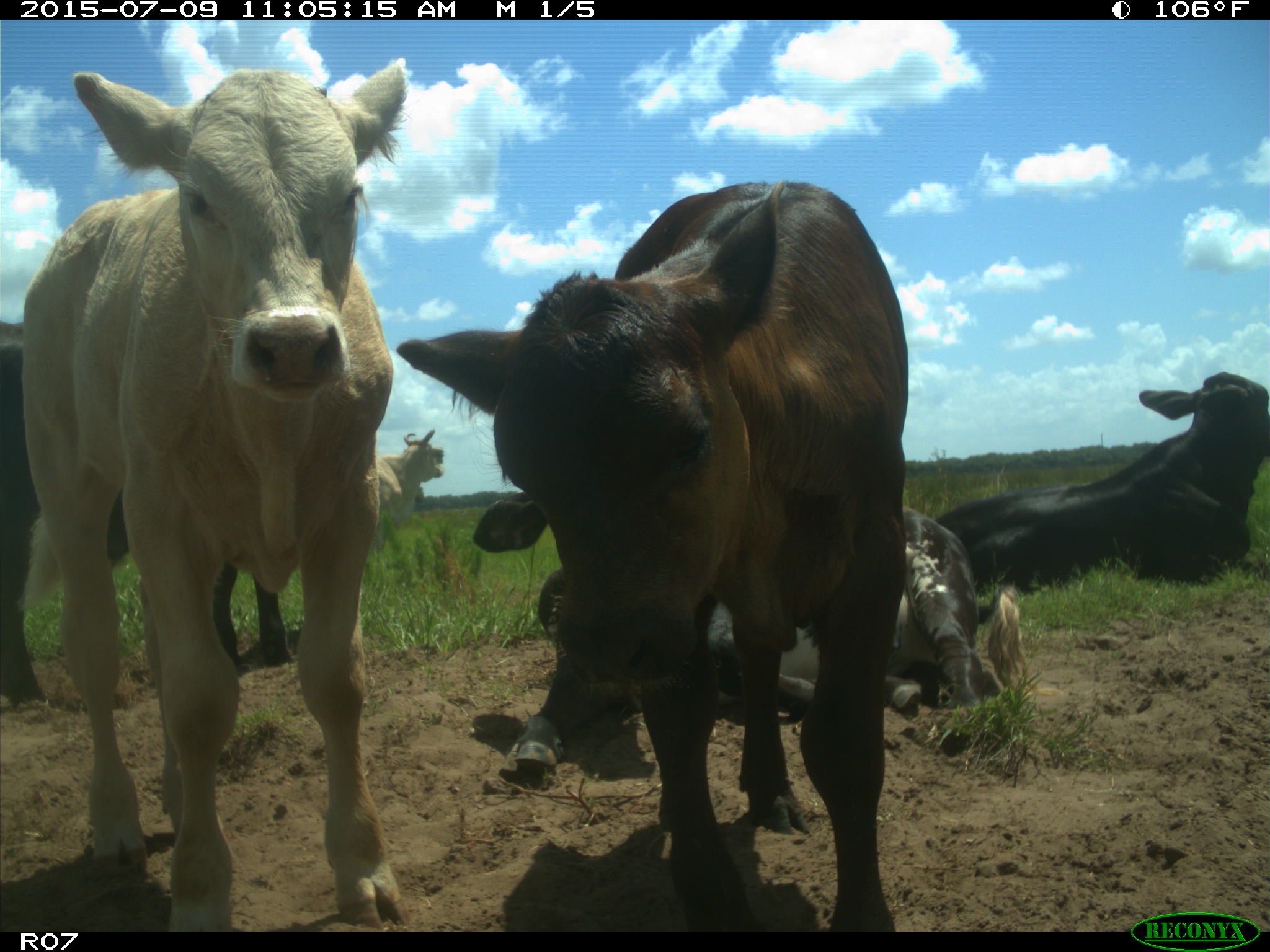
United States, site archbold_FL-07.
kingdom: Animalia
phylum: Chordata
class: Mammalia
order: Artiodactyla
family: Bovidae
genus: Bos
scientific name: Bos taurus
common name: domestic cow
Bos taurus (domestic cow).